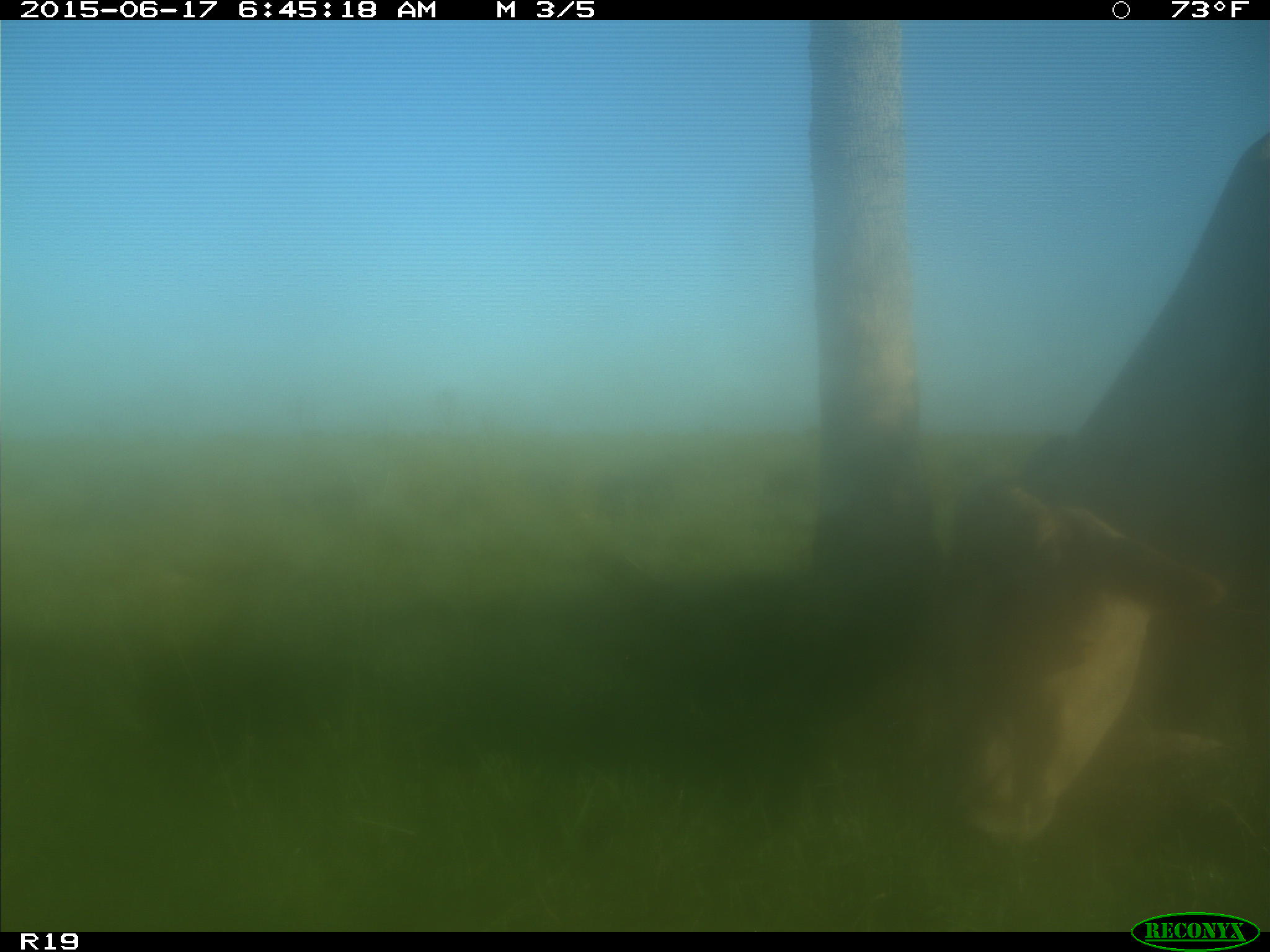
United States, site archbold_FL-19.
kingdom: Animalia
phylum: Chordata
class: Mammalia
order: Artiodactyla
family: Bovidae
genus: Bos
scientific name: Bos taurus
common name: domestic cow